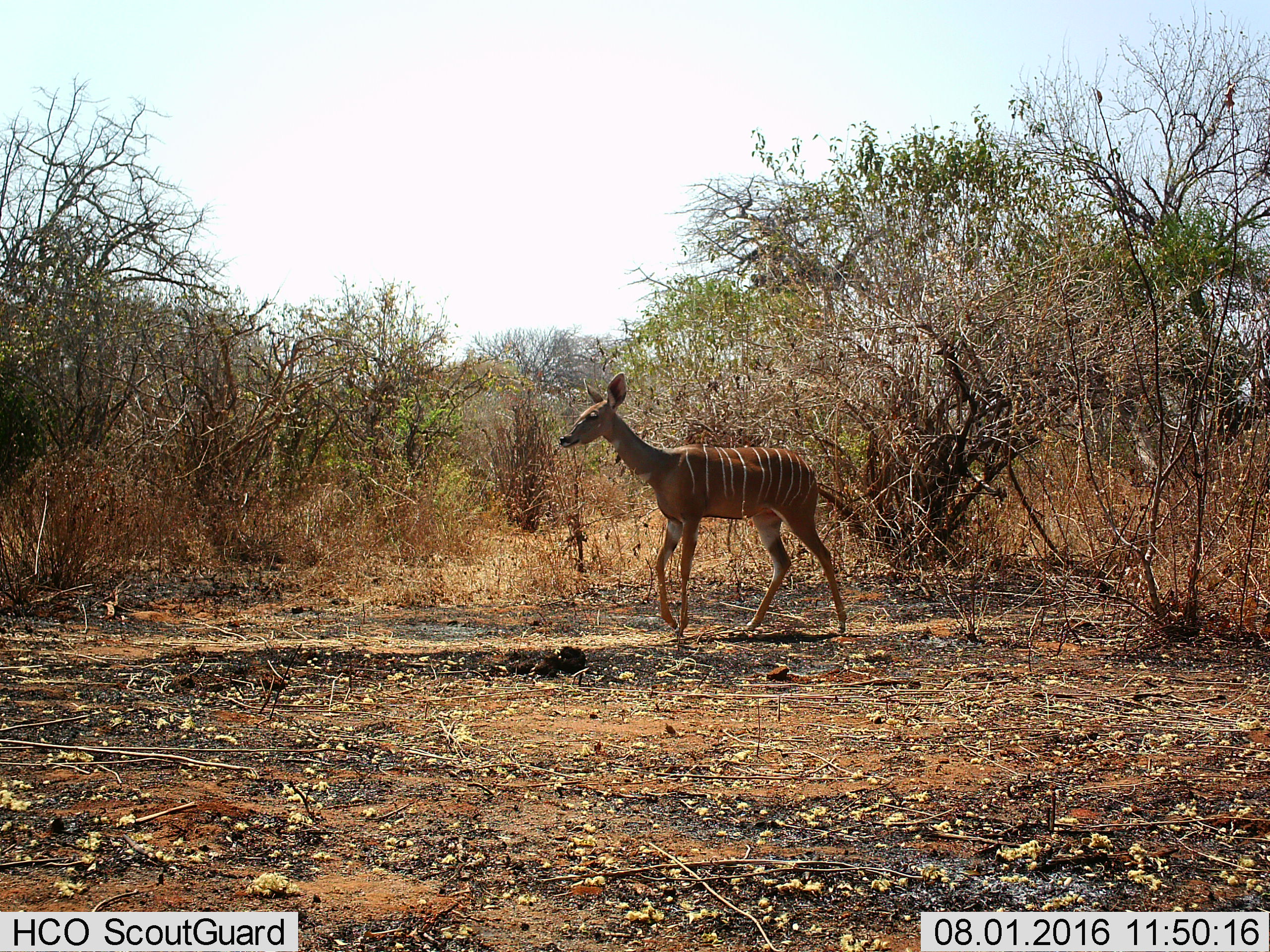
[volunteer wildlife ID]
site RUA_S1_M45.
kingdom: Animalia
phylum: Chordata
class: Mammalia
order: Artiodactyla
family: Bovidae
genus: Tragelaphus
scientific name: Tragelaphus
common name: kudu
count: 1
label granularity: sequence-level